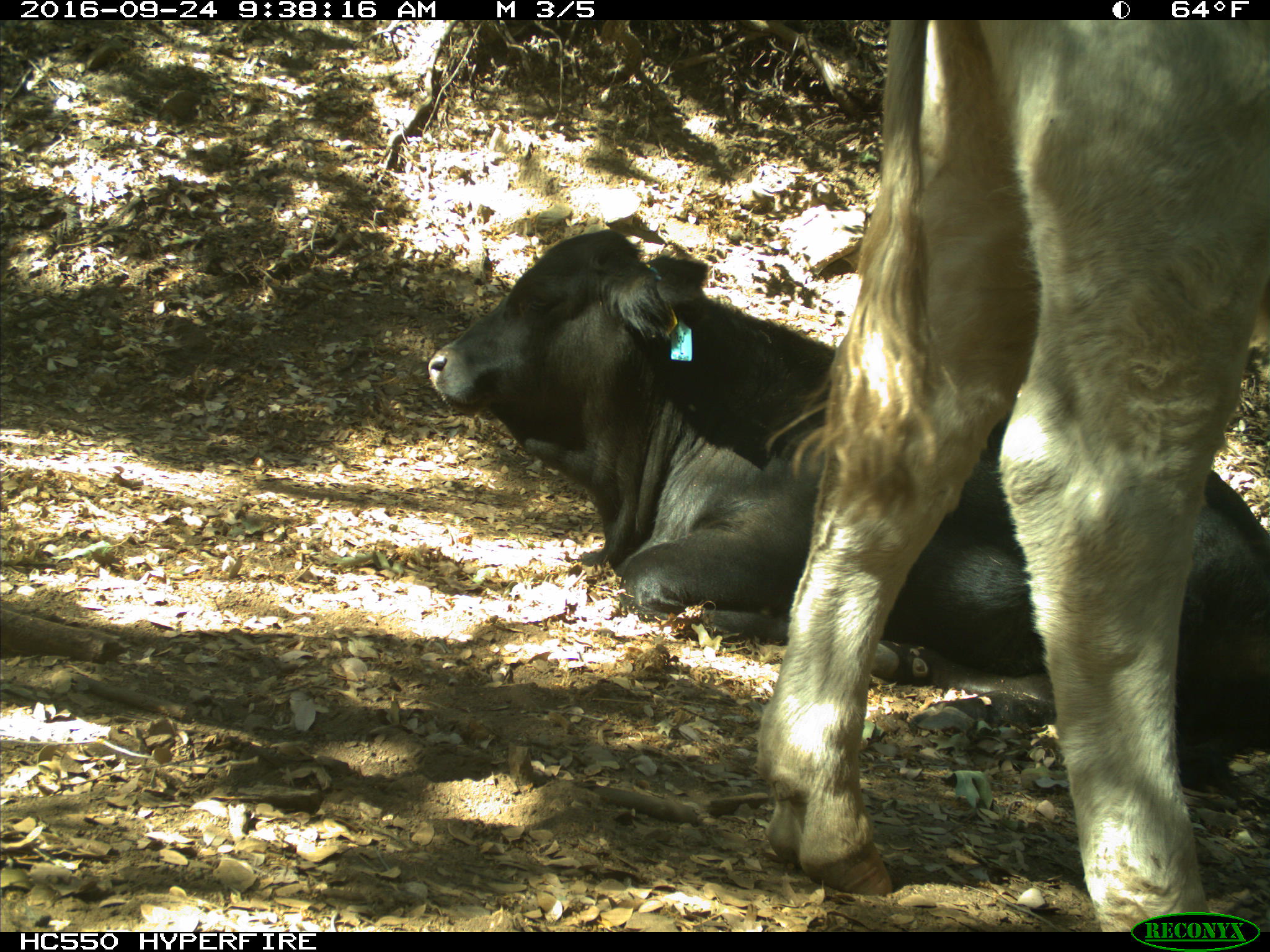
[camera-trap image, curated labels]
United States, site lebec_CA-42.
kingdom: Animalia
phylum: Chordata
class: Mammalia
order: Artiodactyla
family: Bovidae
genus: Bos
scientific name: Bos taurus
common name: domestic cow